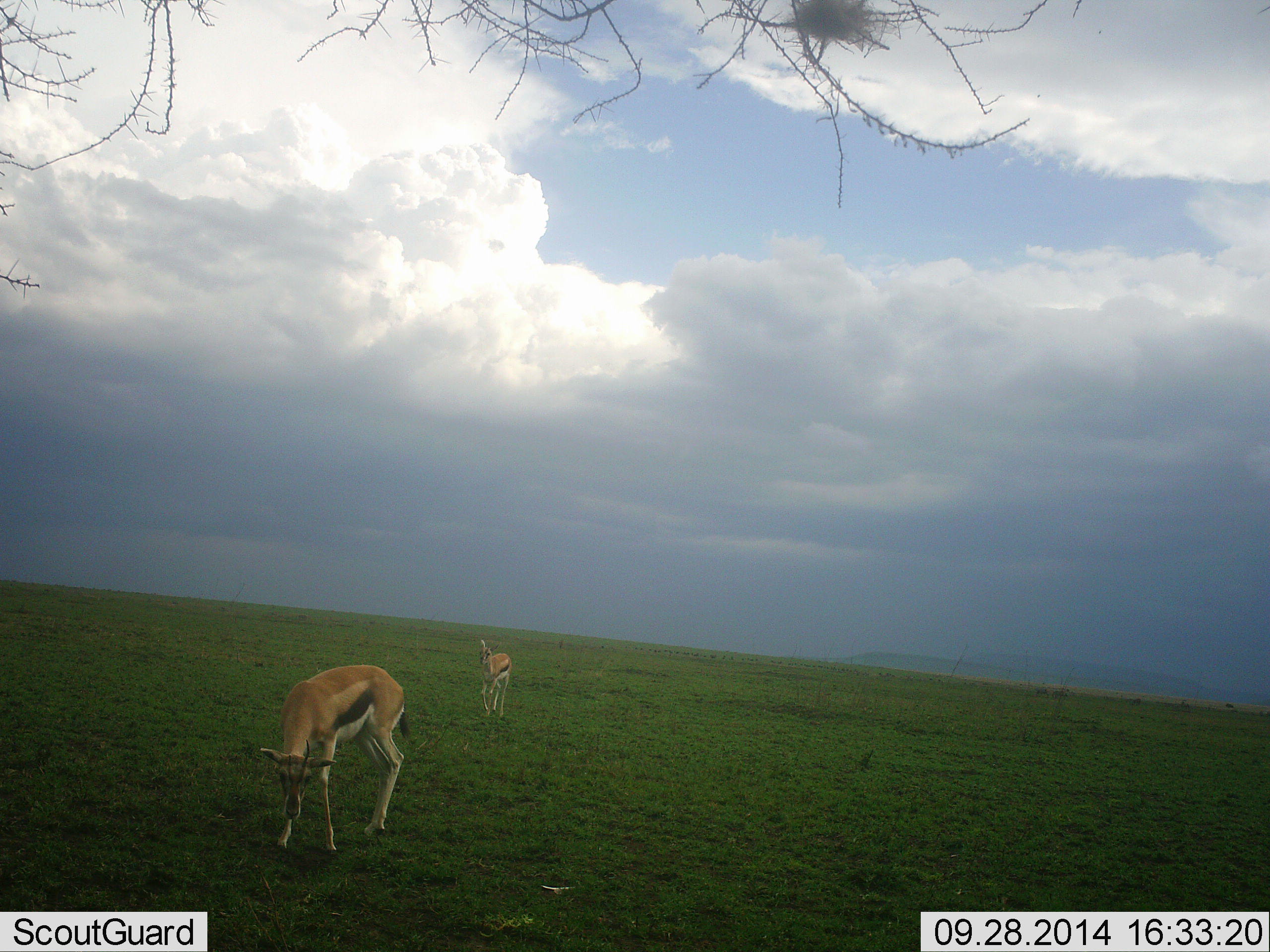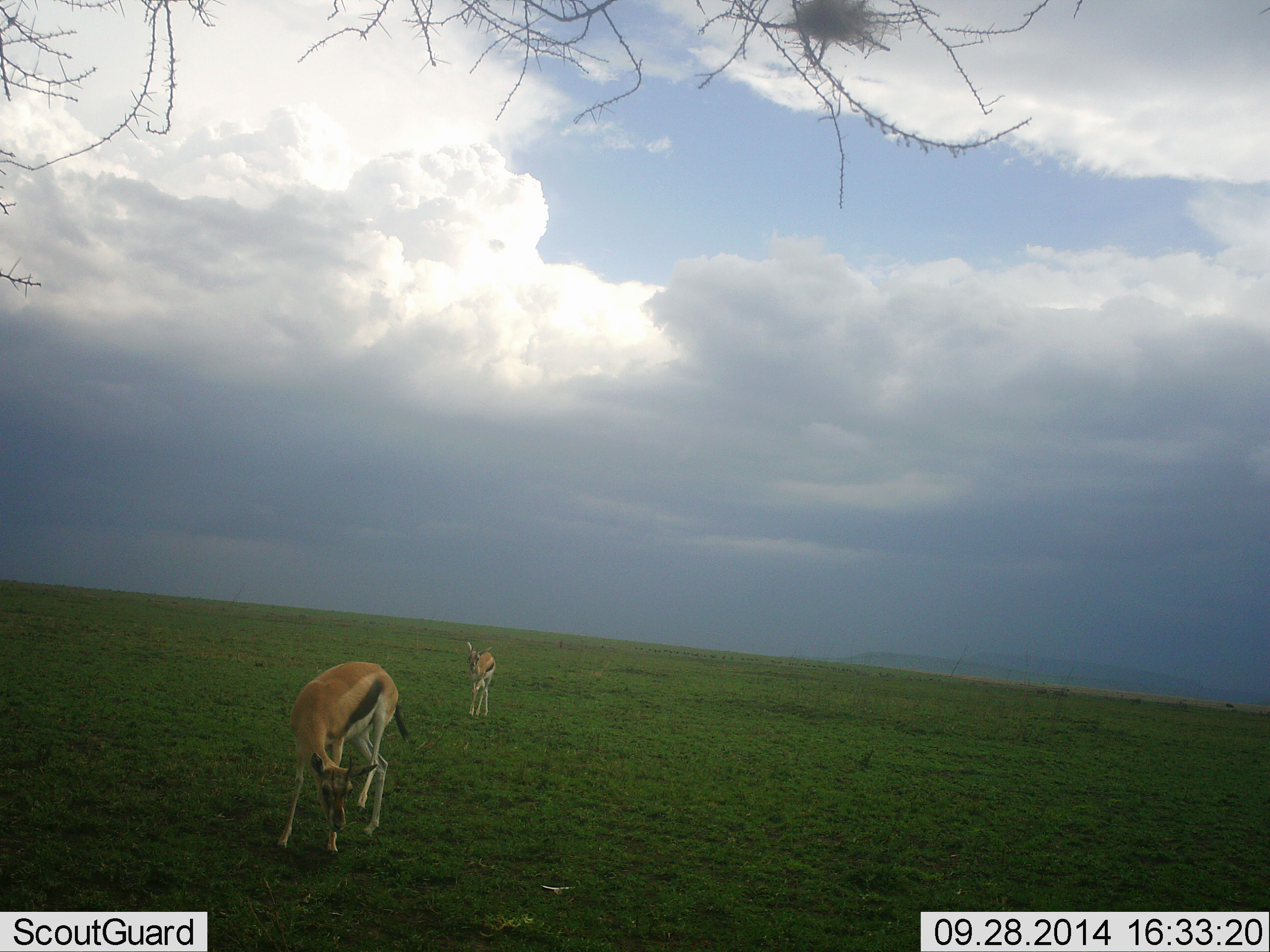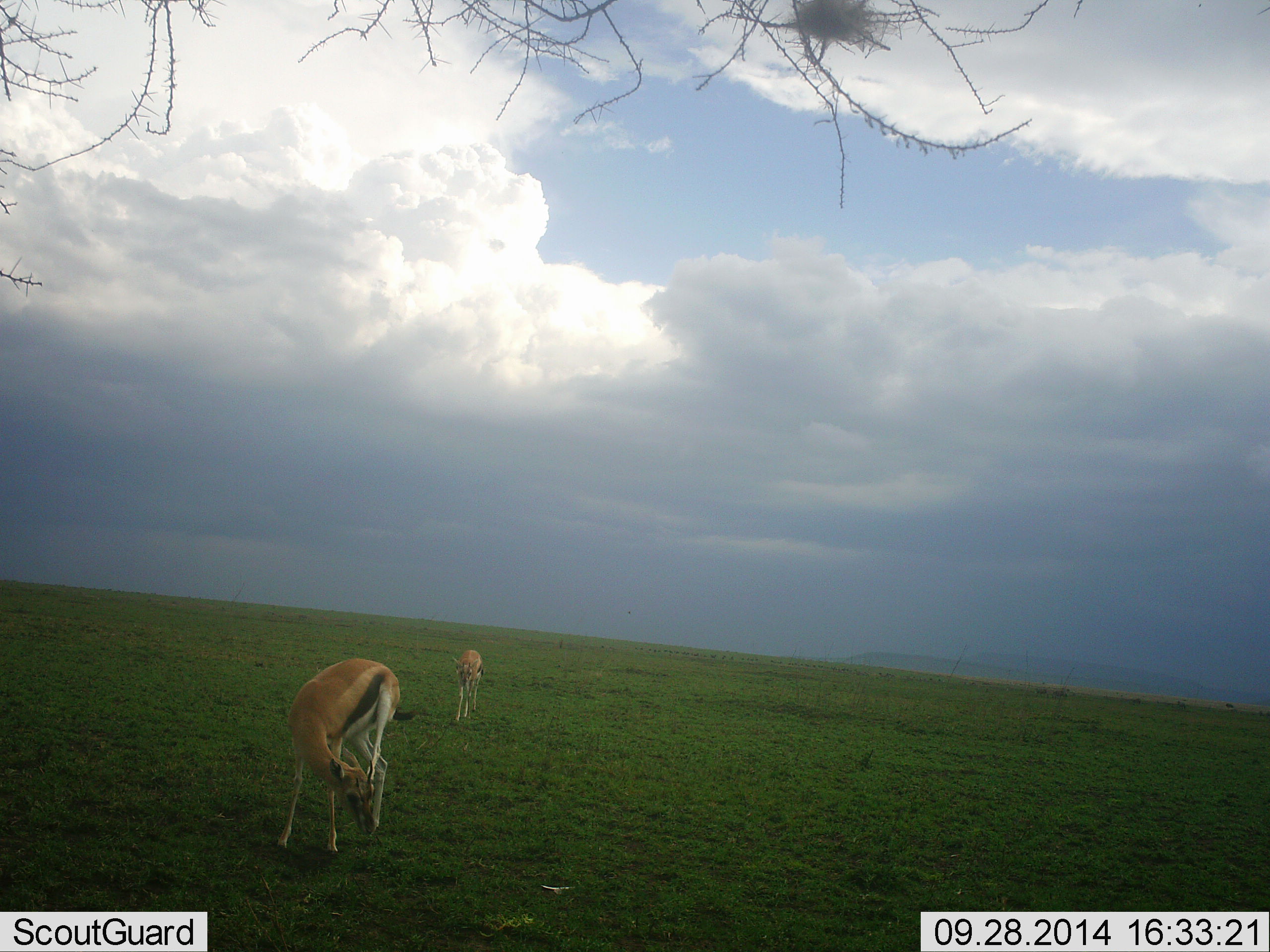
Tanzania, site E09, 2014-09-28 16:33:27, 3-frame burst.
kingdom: Animalia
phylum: Chordata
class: Mammalia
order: Artiodactyla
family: Bovidae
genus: Eudorcas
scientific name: Eudorcas thomsonii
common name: thomson's gazelle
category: gazellethomsons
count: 2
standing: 50%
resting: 0%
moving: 60%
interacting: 0%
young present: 10%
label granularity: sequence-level